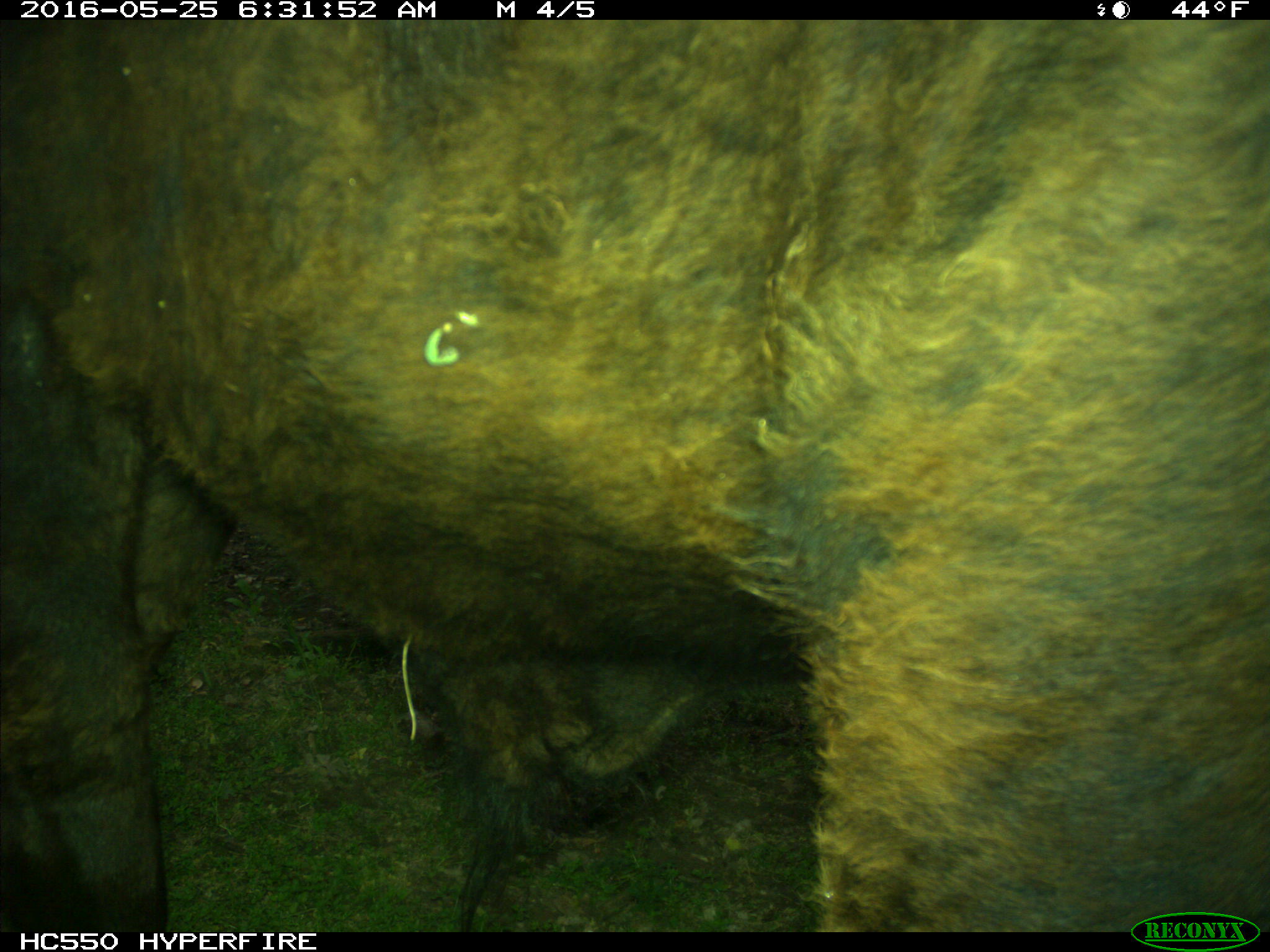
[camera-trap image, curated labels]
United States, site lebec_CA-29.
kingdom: Animalia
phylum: Chordata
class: Mammalia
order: Artiodactyla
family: Bovidae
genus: Bos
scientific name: Bos taurus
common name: domestic cow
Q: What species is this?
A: Bos taurus (domestic cow).